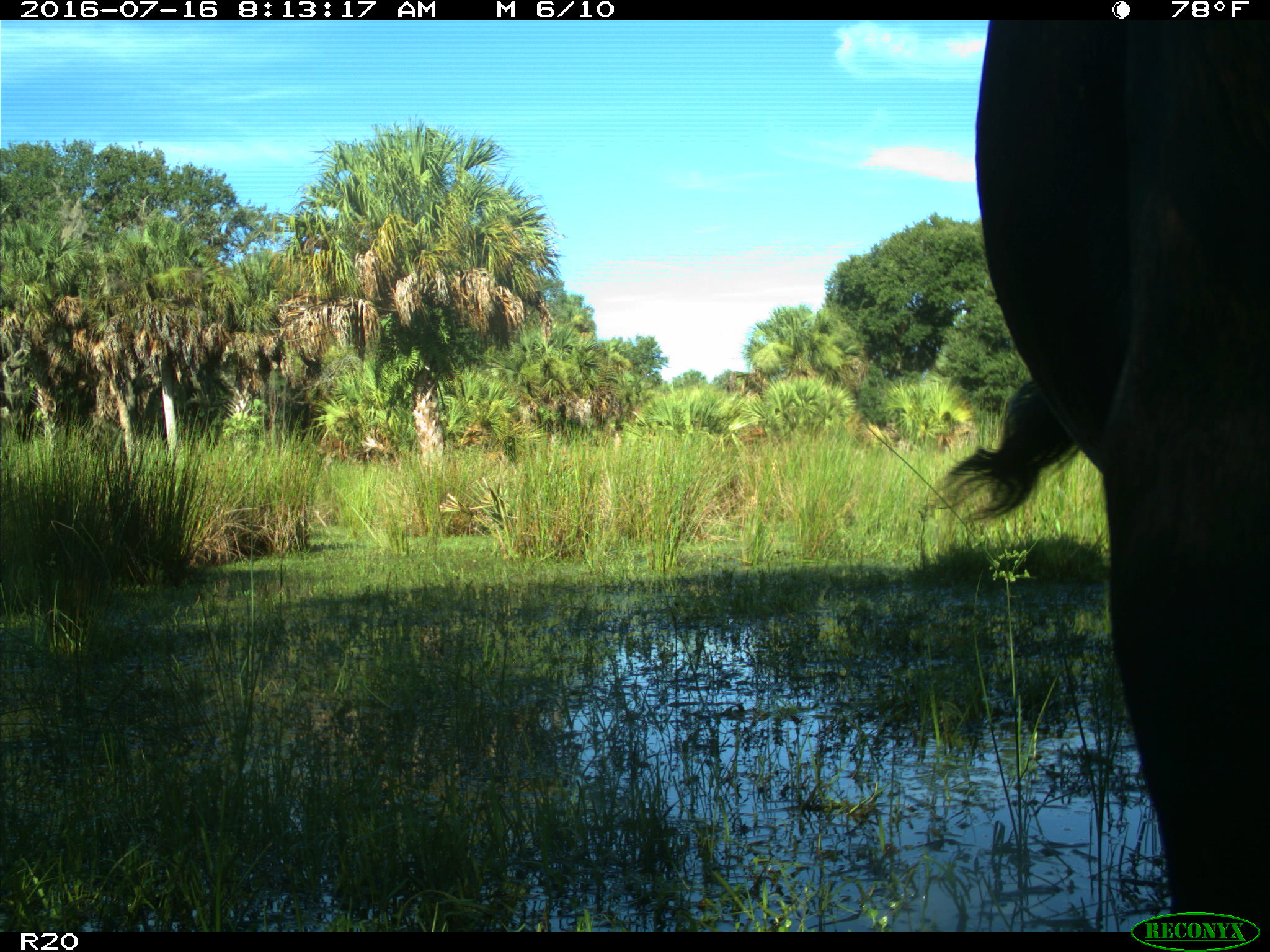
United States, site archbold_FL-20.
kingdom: Animalia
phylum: Chordata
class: Mammalia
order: Artiodactyla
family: Bovidae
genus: Bos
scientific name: Bos taurus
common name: domestic cow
Bos taurus (domestic cow).